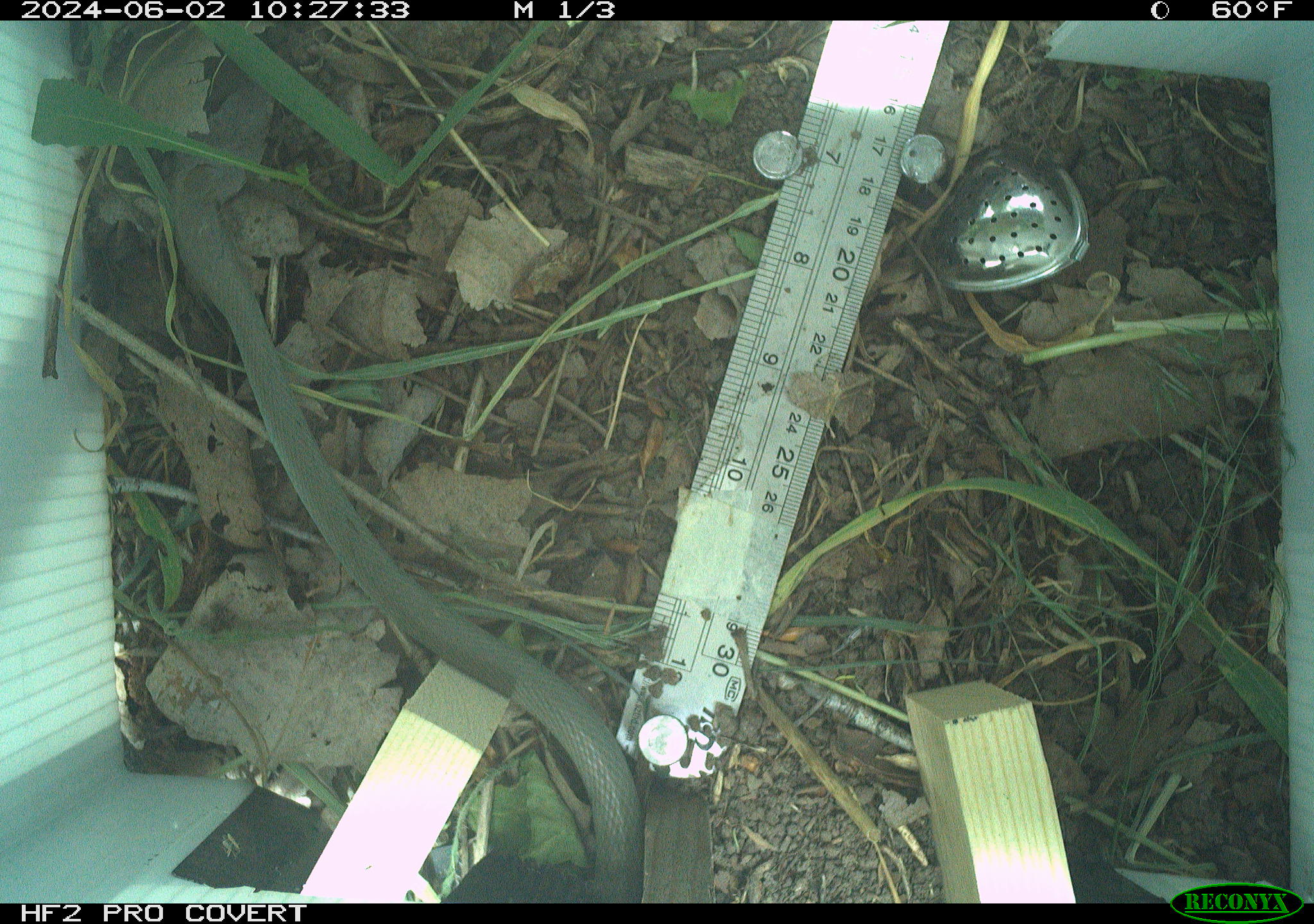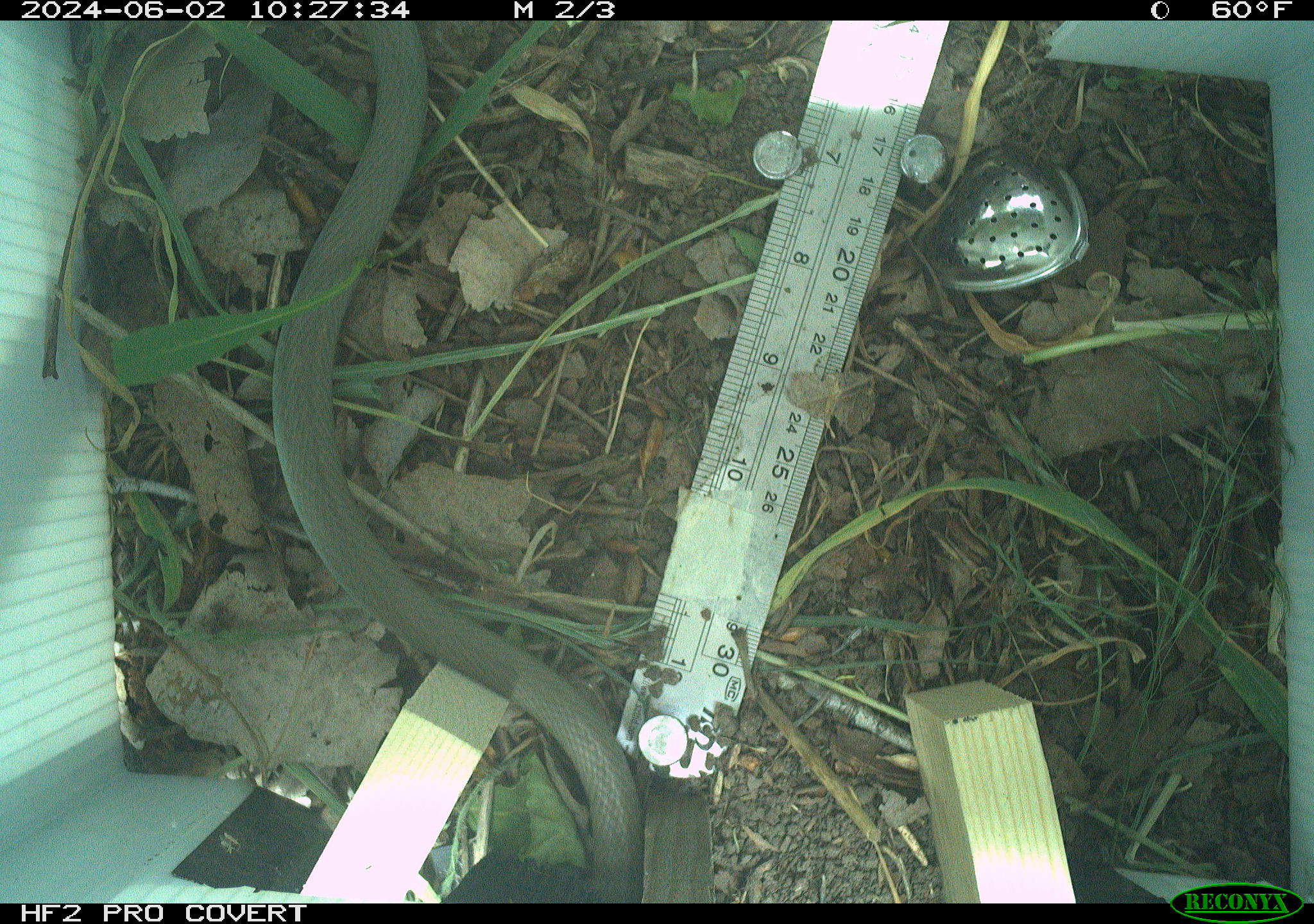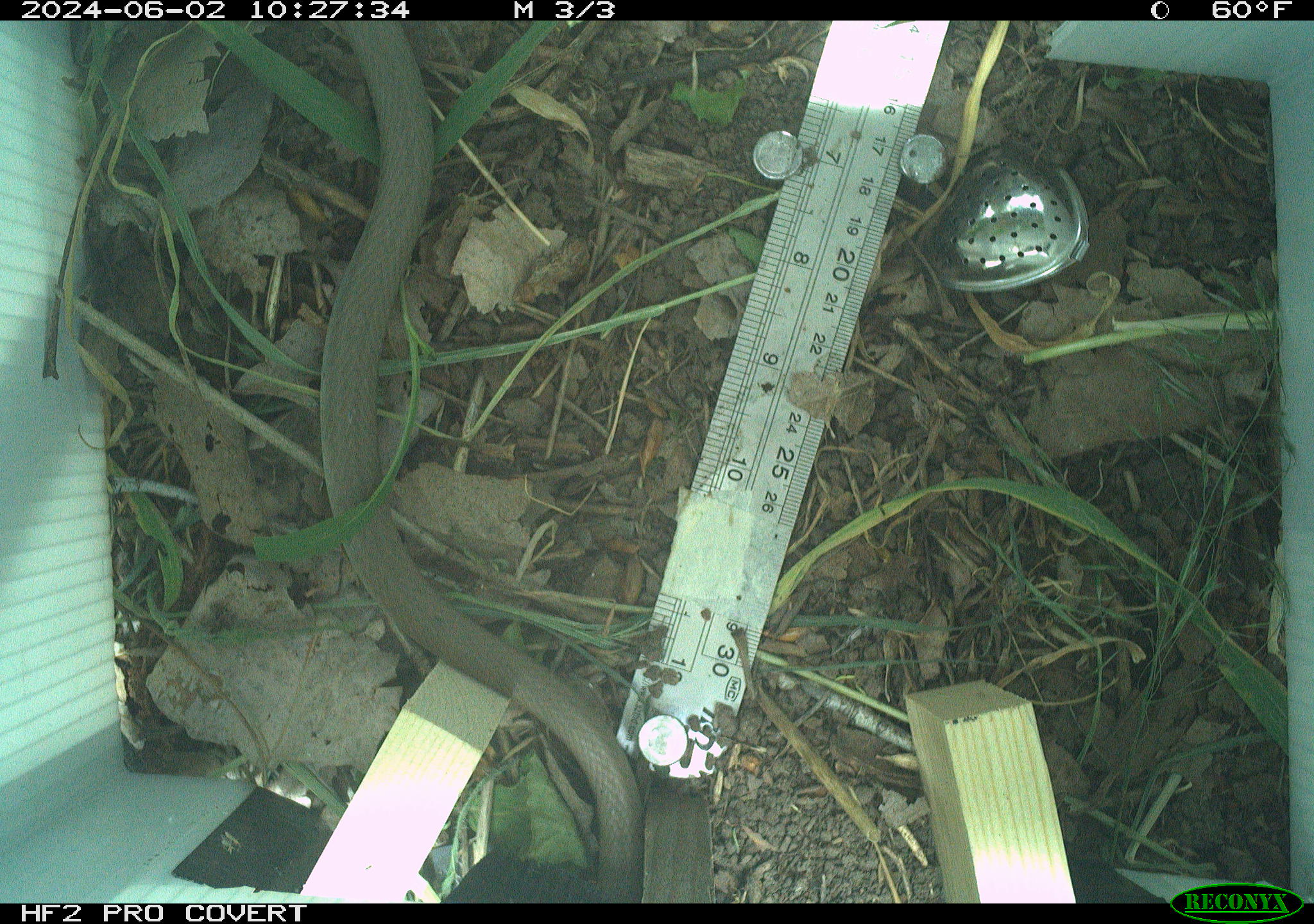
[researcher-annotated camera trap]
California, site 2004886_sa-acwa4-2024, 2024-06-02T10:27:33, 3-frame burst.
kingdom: Animalia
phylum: Chordata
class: Reptilia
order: Squamata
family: Colubridae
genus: Coluber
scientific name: Coluber constrictor mormon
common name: western yellow-bellied racer